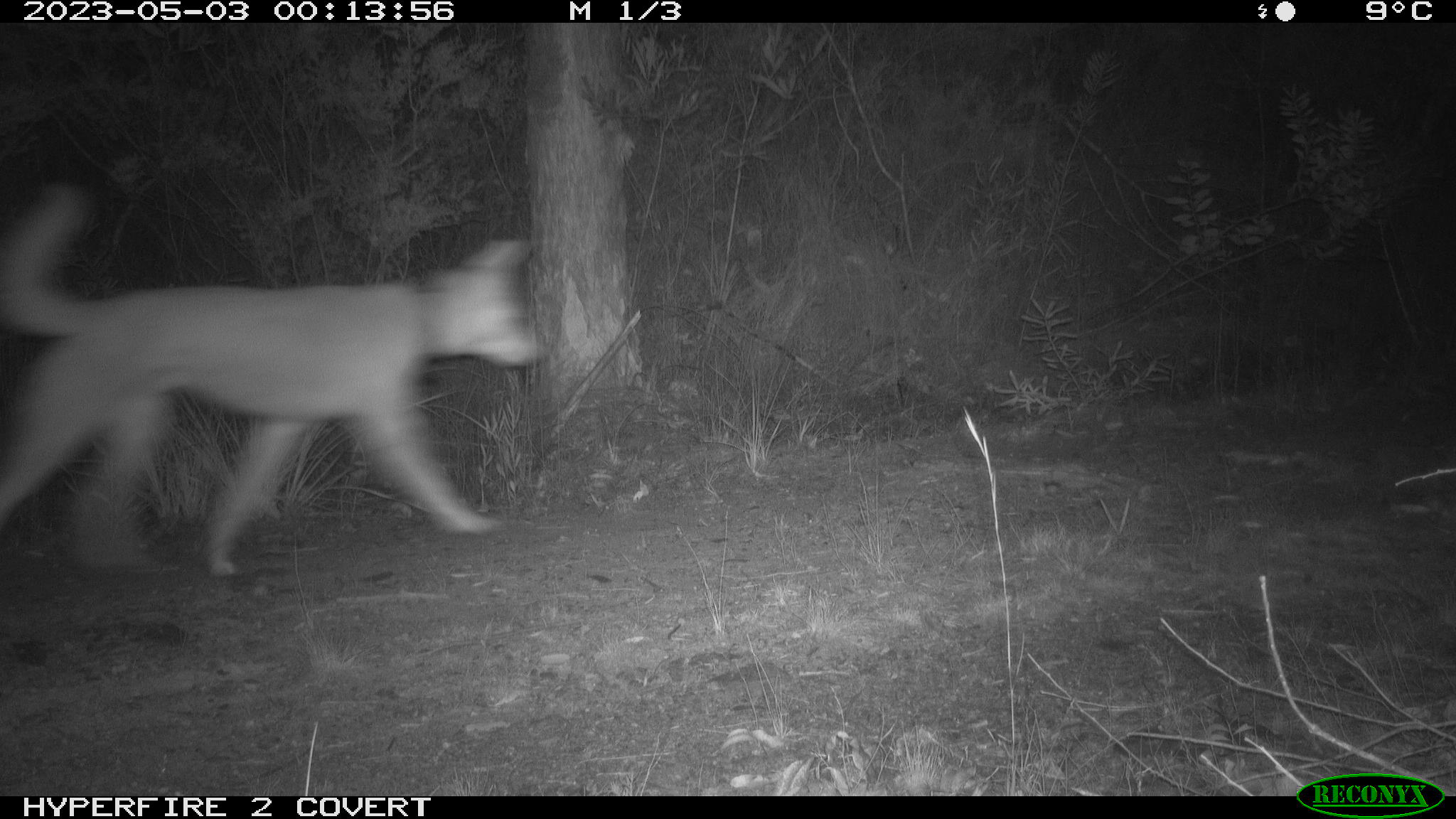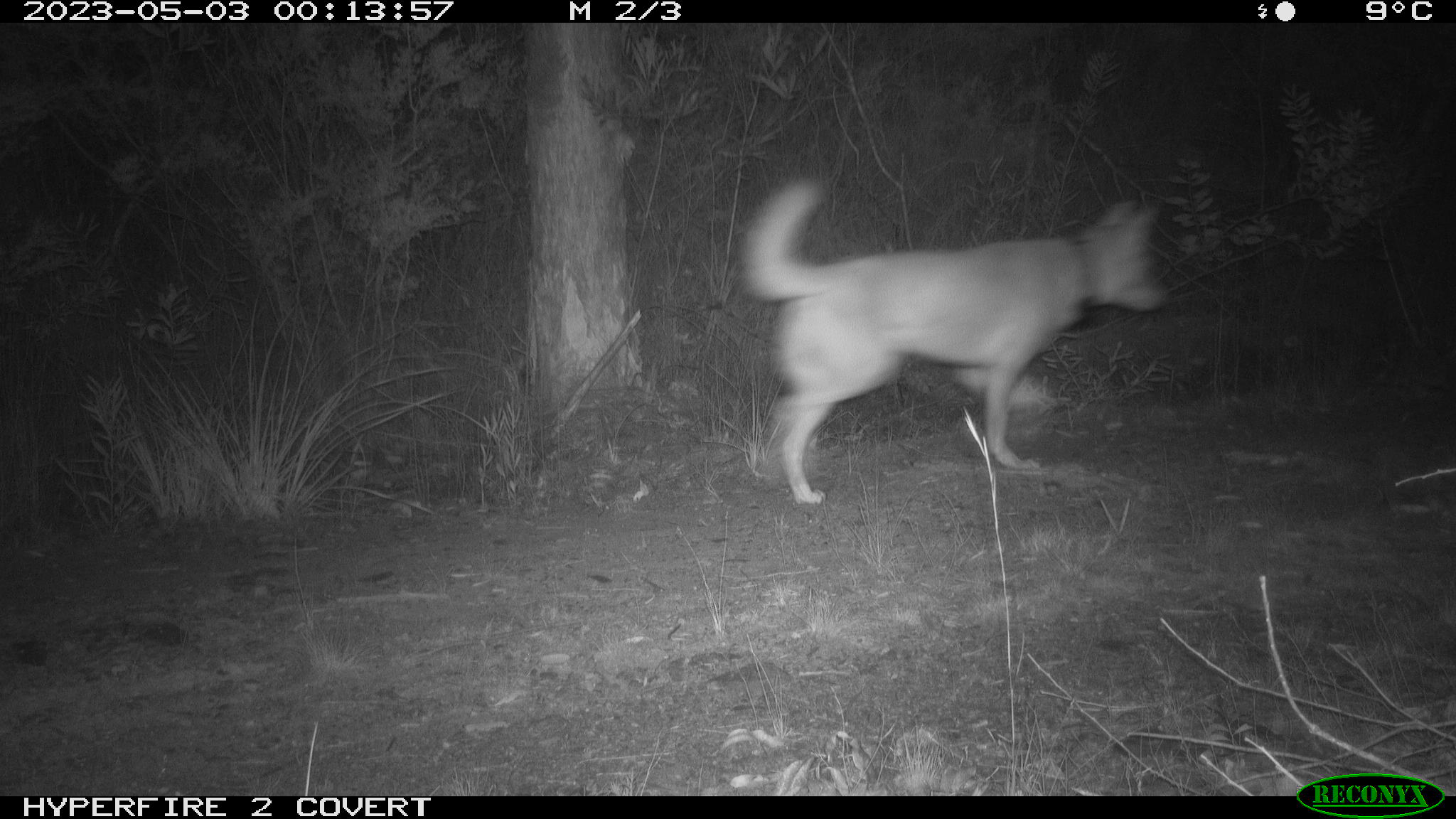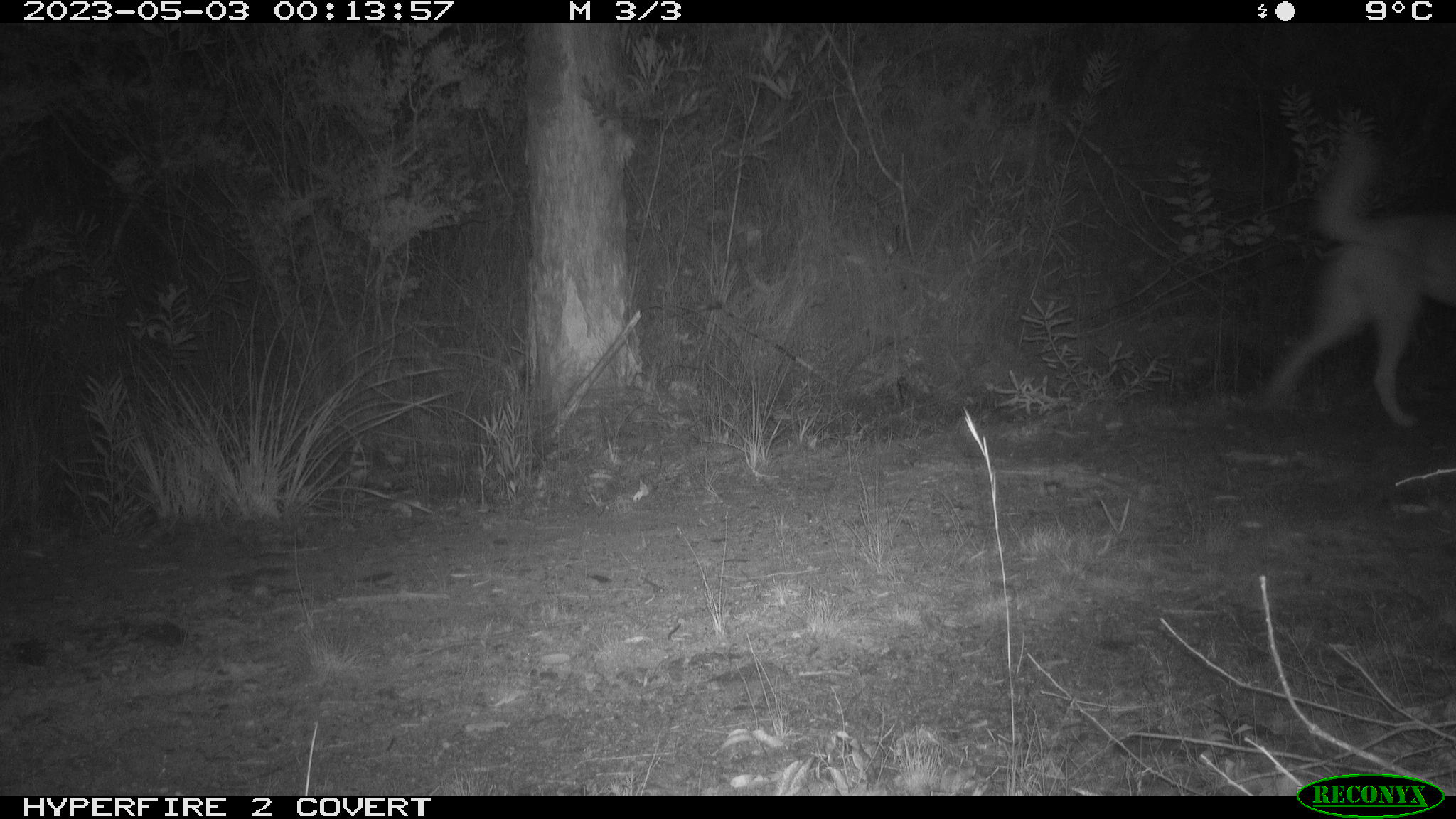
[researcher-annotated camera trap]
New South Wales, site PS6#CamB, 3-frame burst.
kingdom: Animalia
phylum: Chordata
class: Mammalia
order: Carnivora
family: Canidae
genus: Canis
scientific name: Canis familiaris dingo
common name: dingo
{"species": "dingo (Canis familiaris dingo)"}